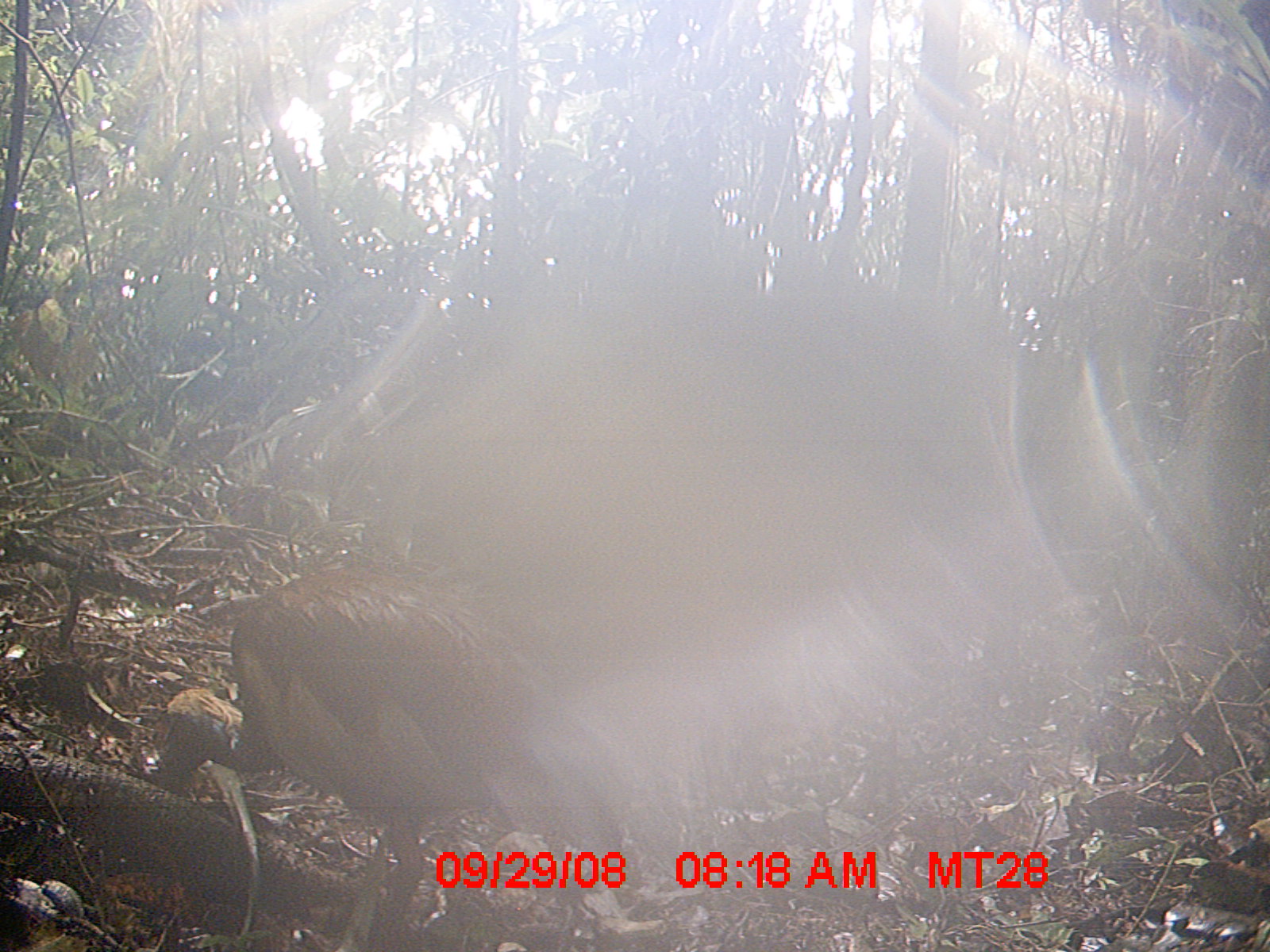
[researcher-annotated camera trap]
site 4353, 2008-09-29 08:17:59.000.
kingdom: Animalia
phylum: Chordata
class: Aves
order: Cuculiformes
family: Cuculidae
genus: Coua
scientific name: Coua serriana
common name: red-breasted coua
Coua serriana (red-breasted coua), count 1.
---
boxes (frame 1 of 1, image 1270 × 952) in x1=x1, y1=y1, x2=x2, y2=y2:
coua serriana: x1=152, y1=562, x2=662, y2=950